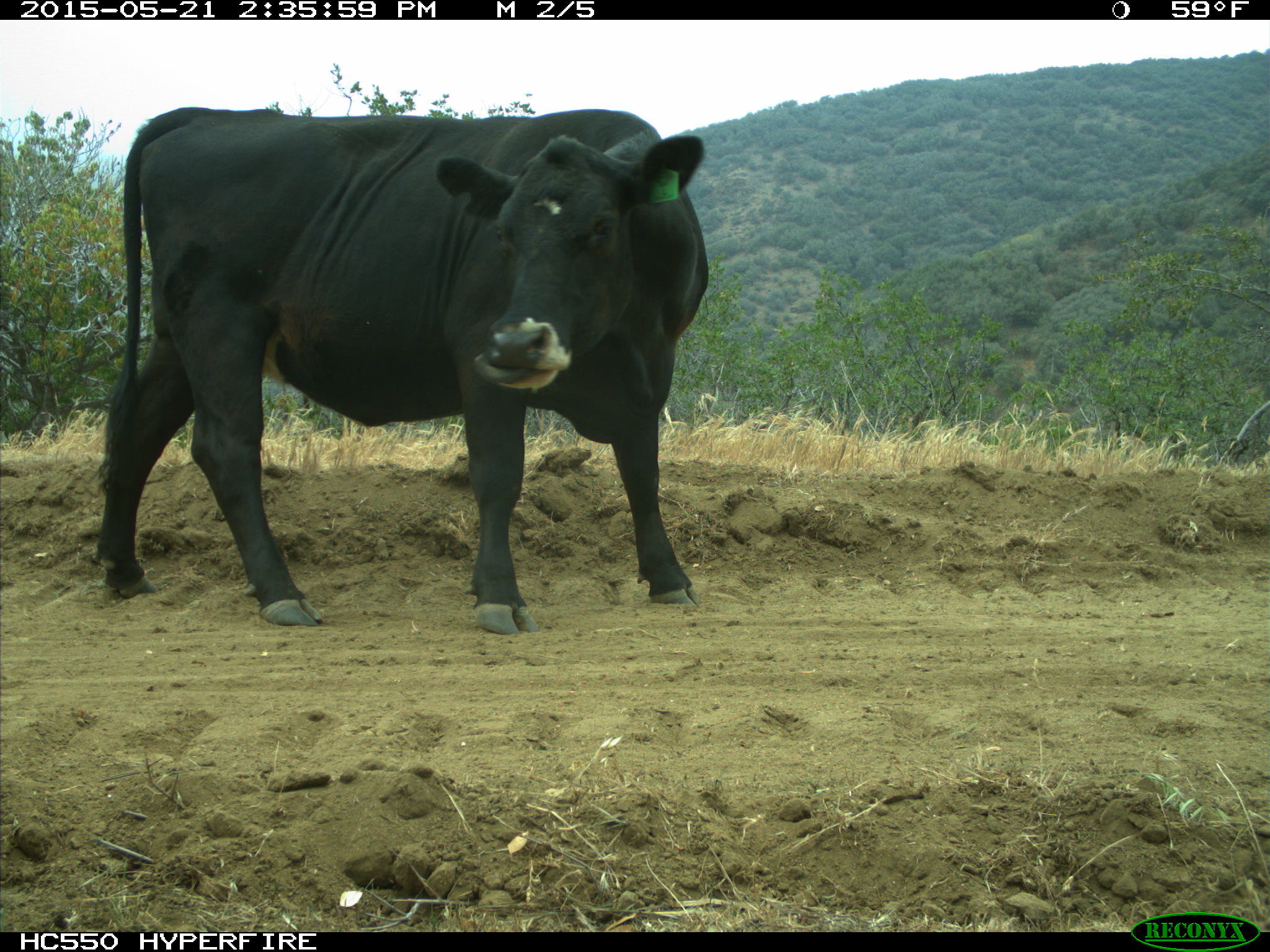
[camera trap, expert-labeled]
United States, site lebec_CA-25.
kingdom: Animalia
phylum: Chordata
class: Mammalia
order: Artiodactyla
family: Bovidae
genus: Bos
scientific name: Bos taurus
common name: domestic cow